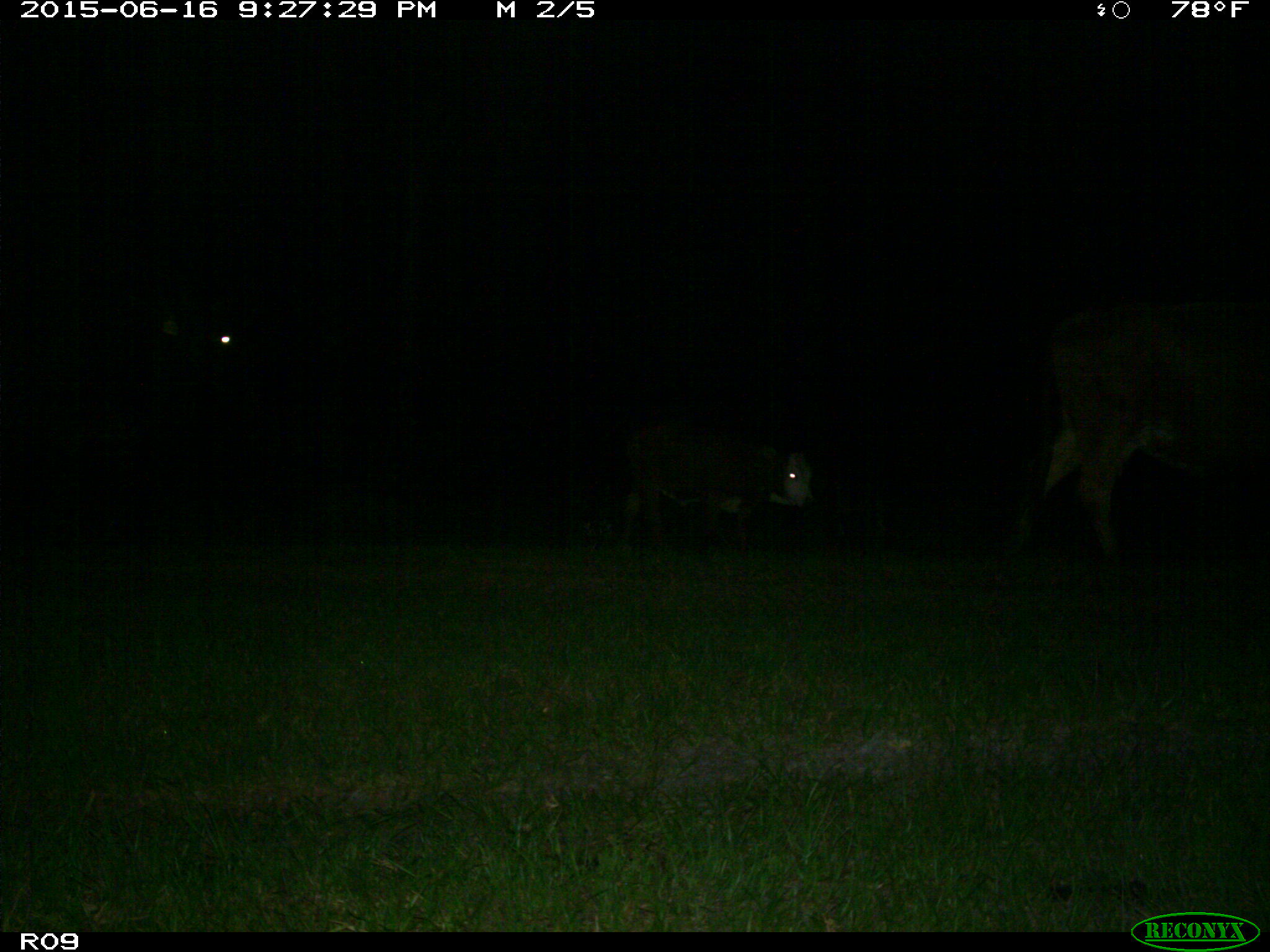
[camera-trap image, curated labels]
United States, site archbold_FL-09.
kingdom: Animalia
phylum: Chordata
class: Mammalia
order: Artiodactyla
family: Bovidae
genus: Bos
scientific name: Bos taurus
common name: domestic cow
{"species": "Bos taurus (domestic cow)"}